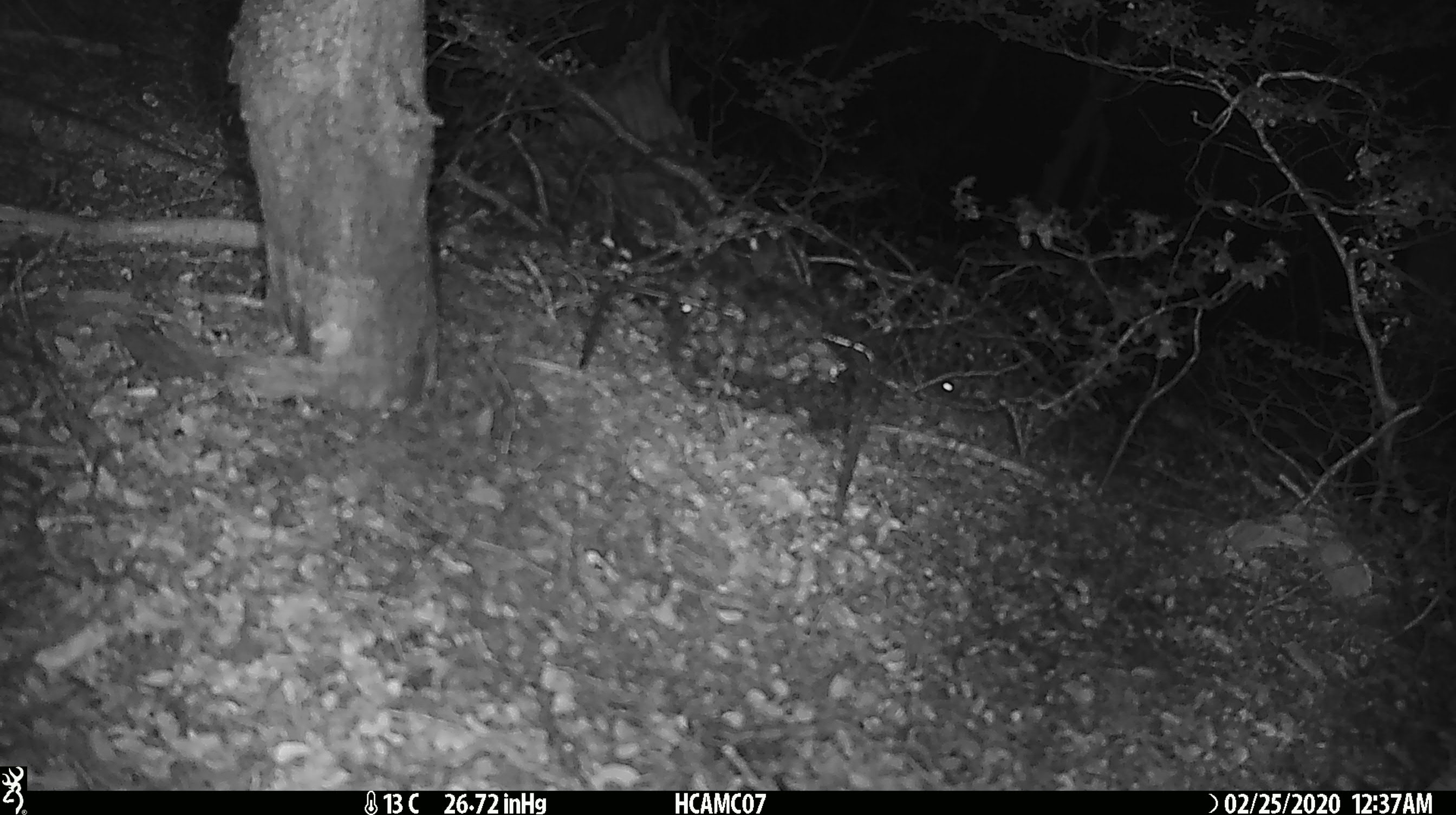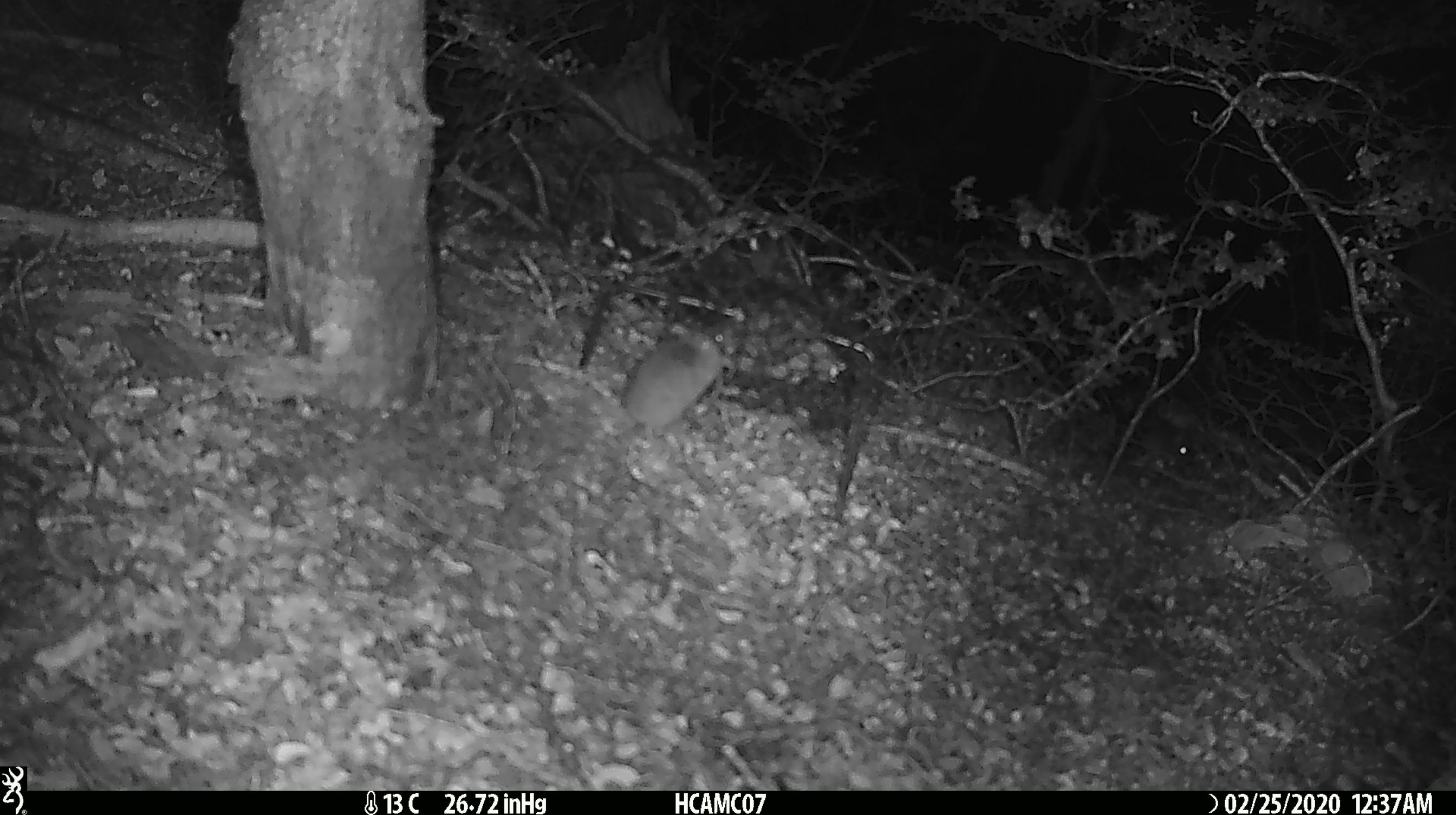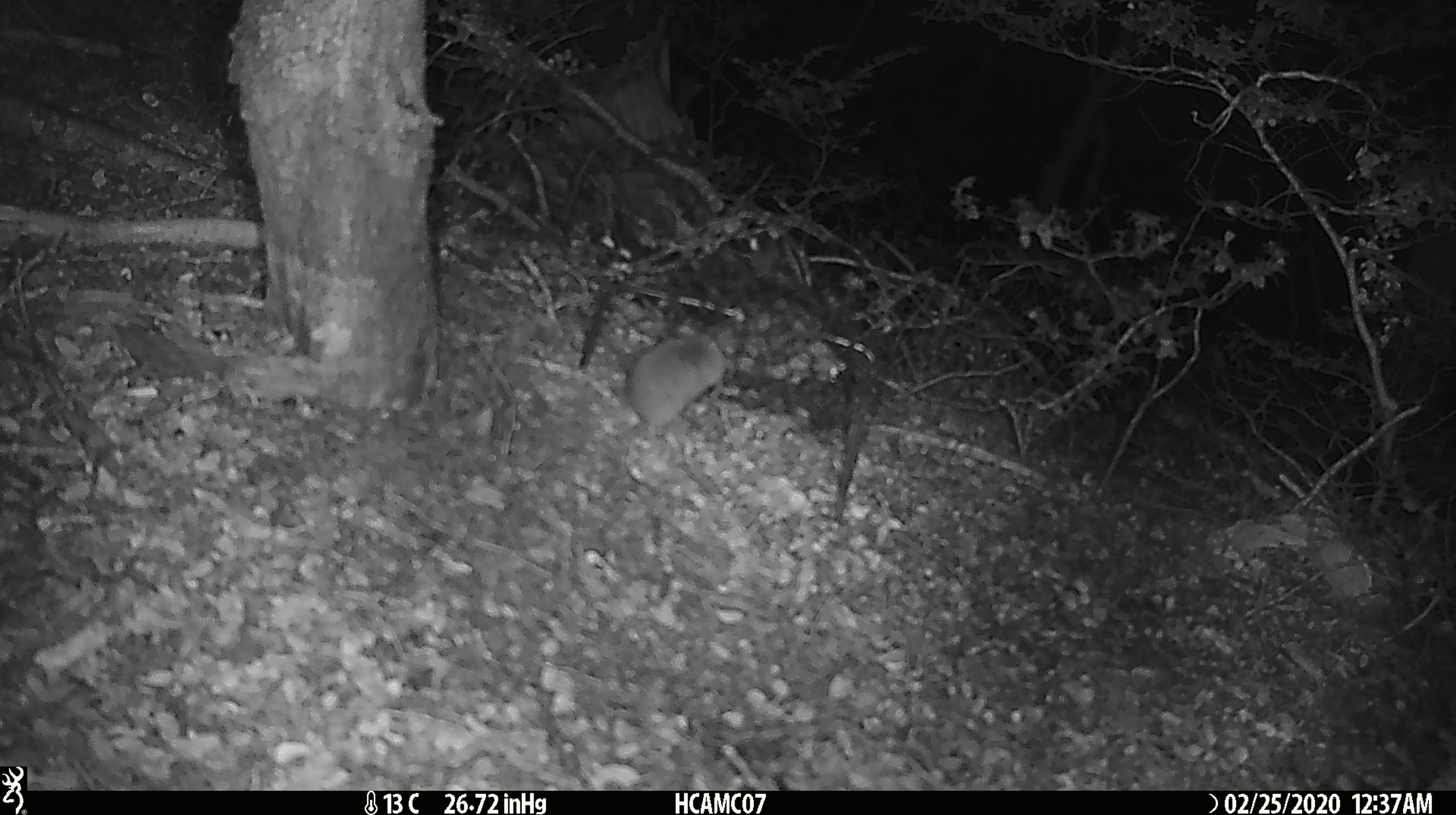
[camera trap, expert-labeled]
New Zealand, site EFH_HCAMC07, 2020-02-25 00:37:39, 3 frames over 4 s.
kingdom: Animalia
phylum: Chordata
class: Mammalia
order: Rodentia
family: Muridae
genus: Mus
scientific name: Mus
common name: mouse